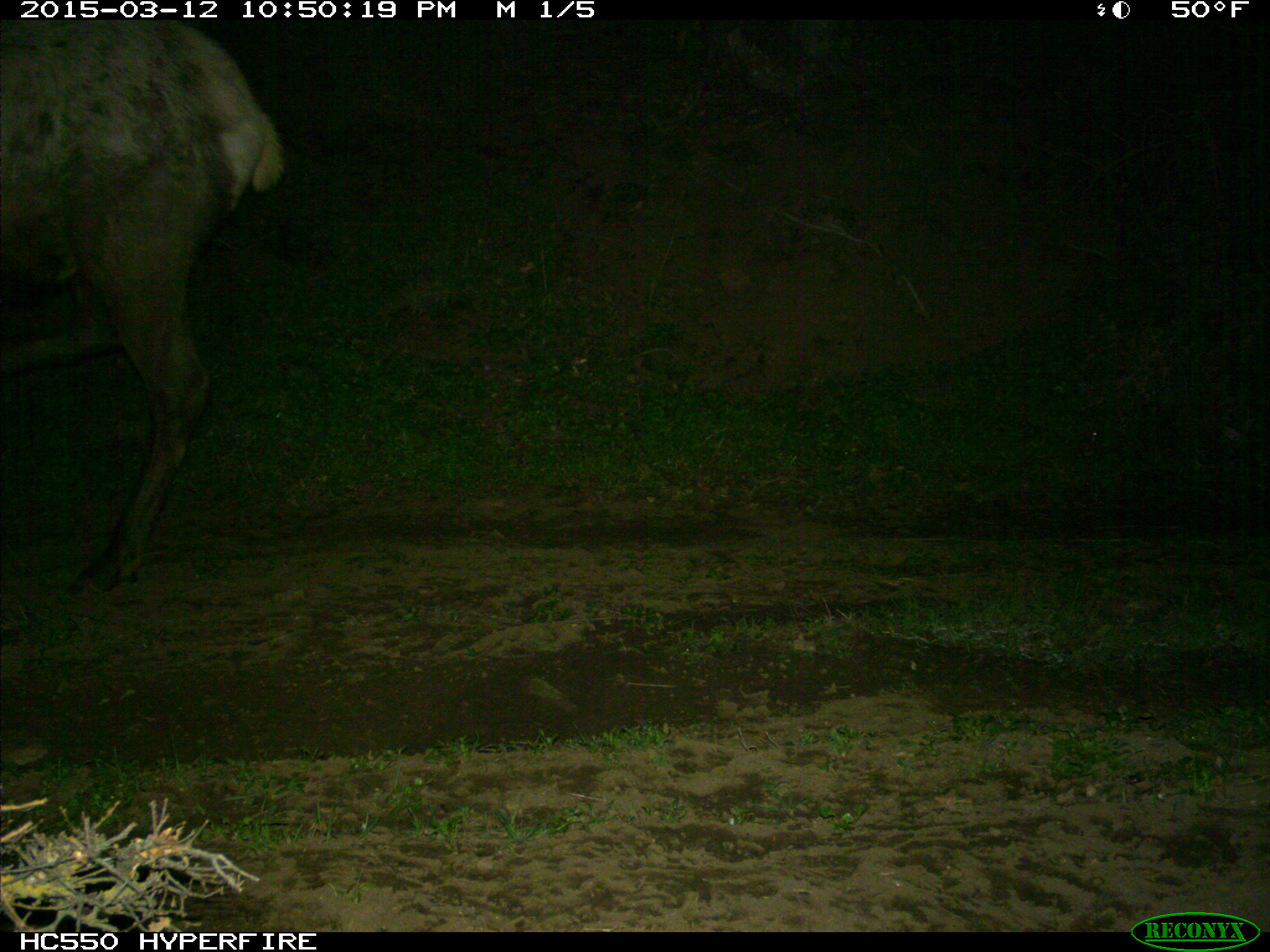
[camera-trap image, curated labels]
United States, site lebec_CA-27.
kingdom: Animalia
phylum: Chordata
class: Mammalia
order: Artiodactyla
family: Cervidae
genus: Cervus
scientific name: Cervus canadensis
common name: elk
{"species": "Cervus canadensis (elk)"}